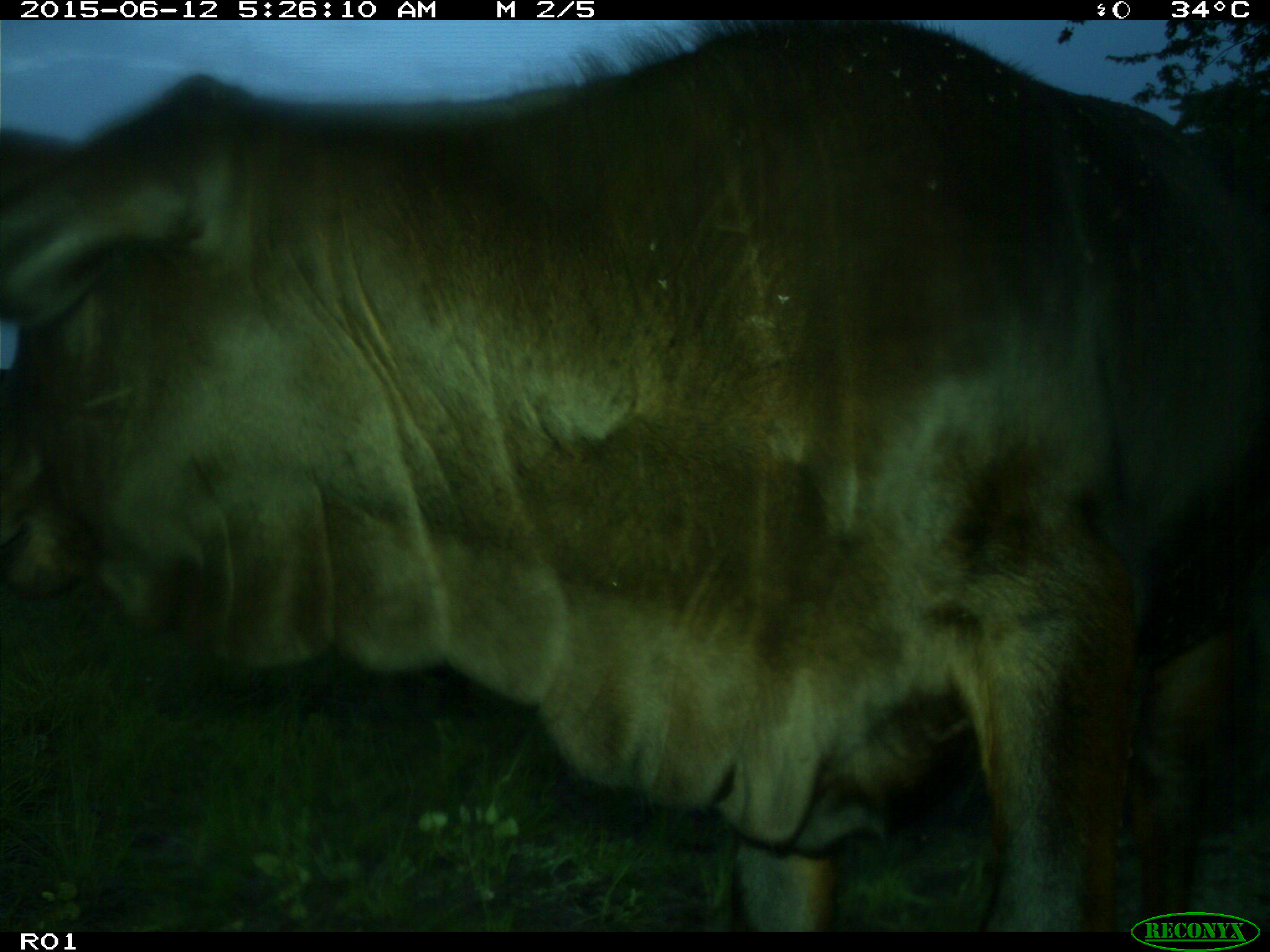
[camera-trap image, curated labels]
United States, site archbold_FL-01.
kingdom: Animalia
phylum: Chordata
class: Mammalia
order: Artiodactyla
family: Bovidae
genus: Bos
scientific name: Bos taurus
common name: domestic cow